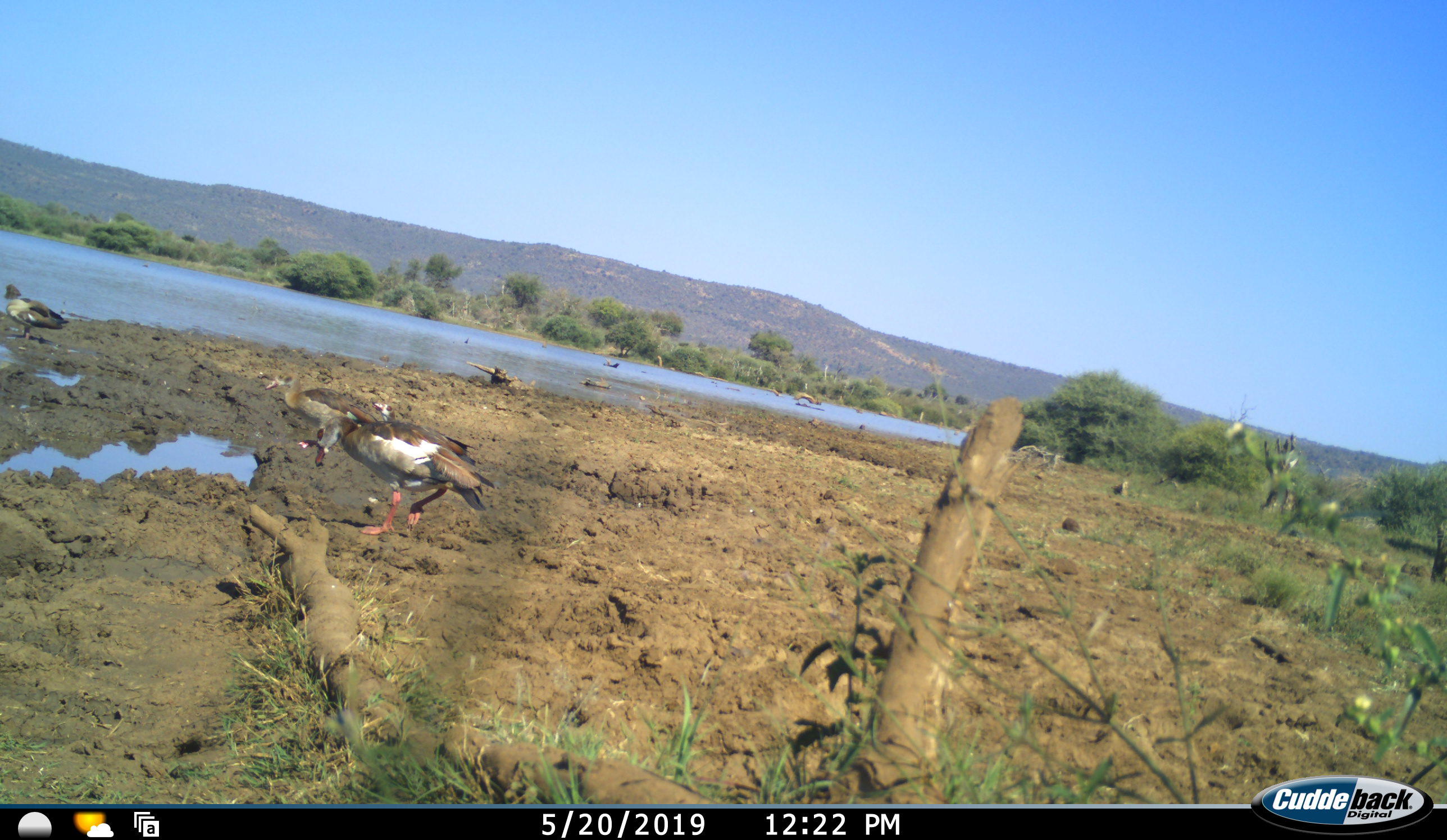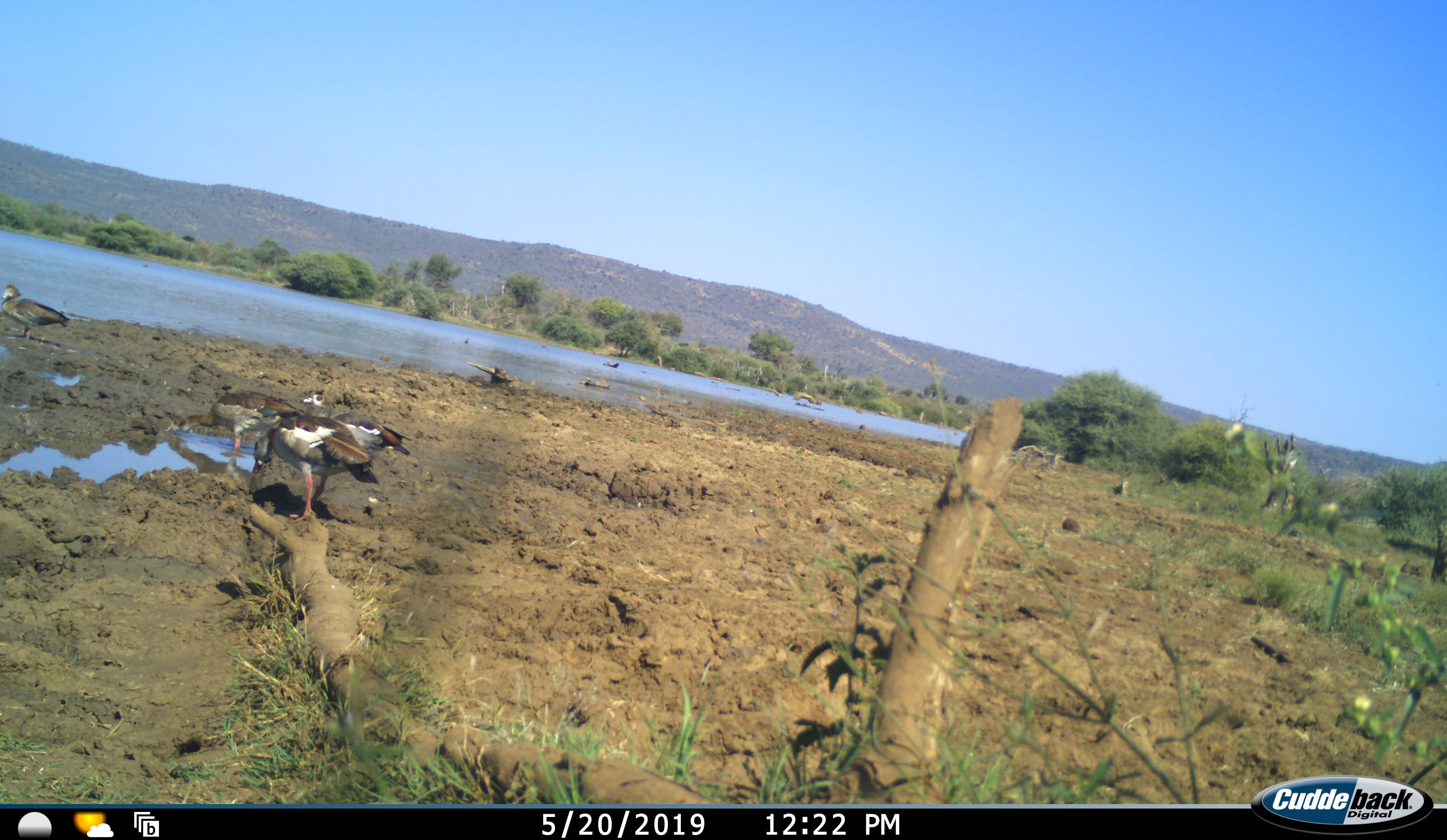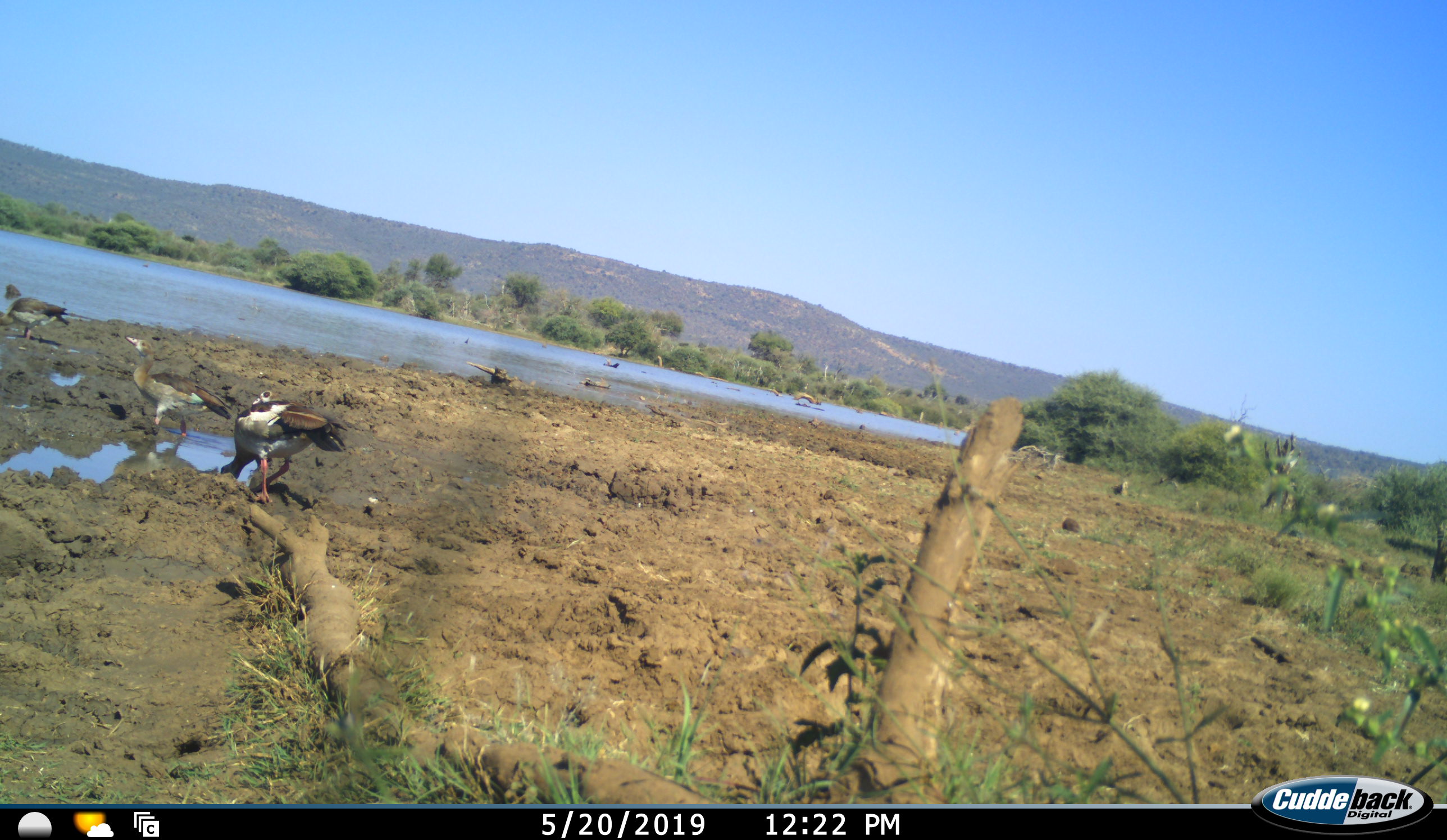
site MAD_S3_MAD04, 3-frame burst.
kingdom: Animalia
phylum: Chordata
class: Aves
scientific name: Aves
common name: bird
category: birdother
Birdother (bird) (Aves), count 4. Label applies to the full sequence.